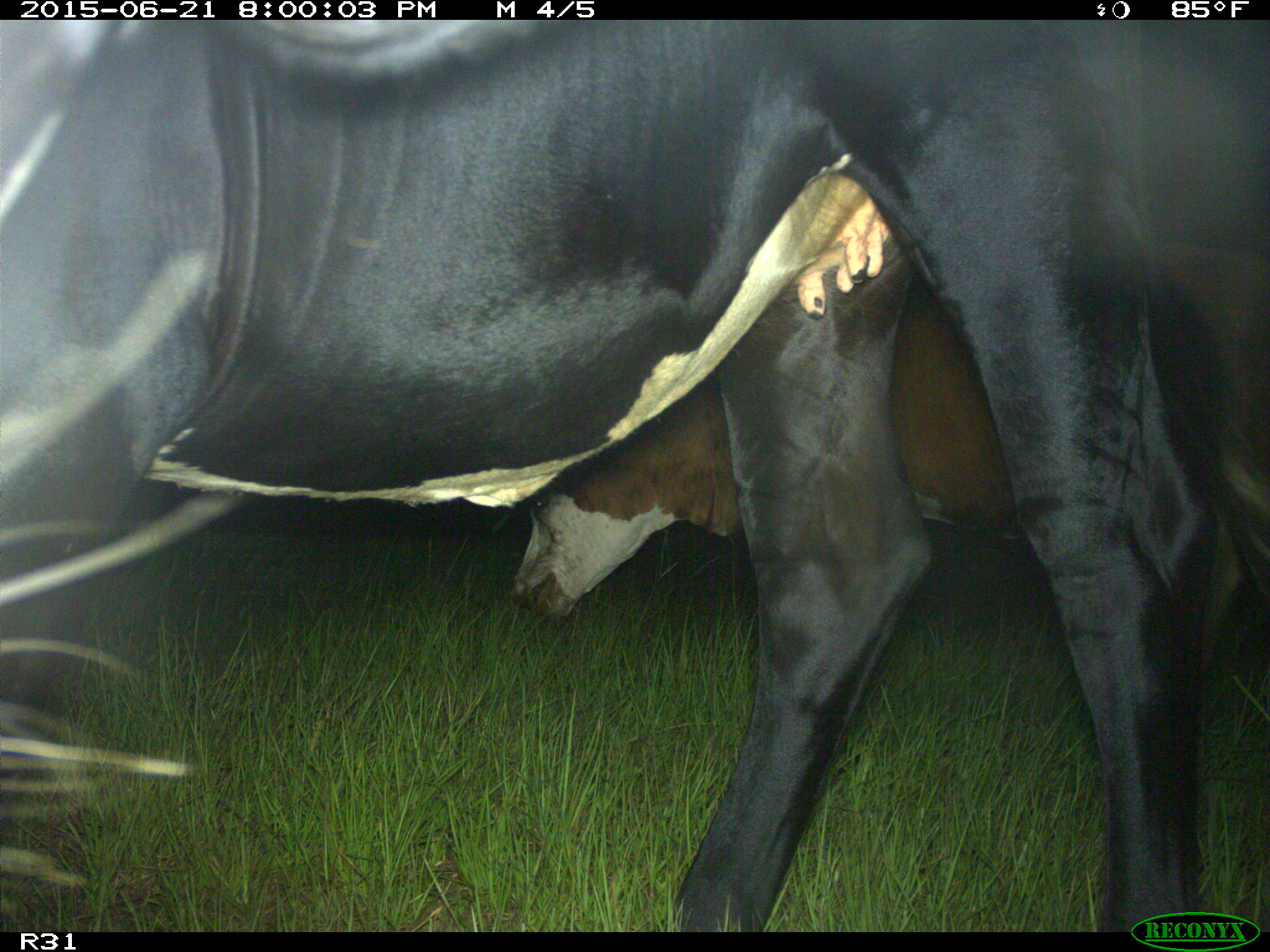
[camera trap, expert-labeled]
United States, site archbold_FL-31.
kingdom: Animalia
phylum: Chordata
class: Mammalia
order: Artiodactyla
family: Bovidae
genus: Bos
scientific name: Bos taurus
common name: domestic cow